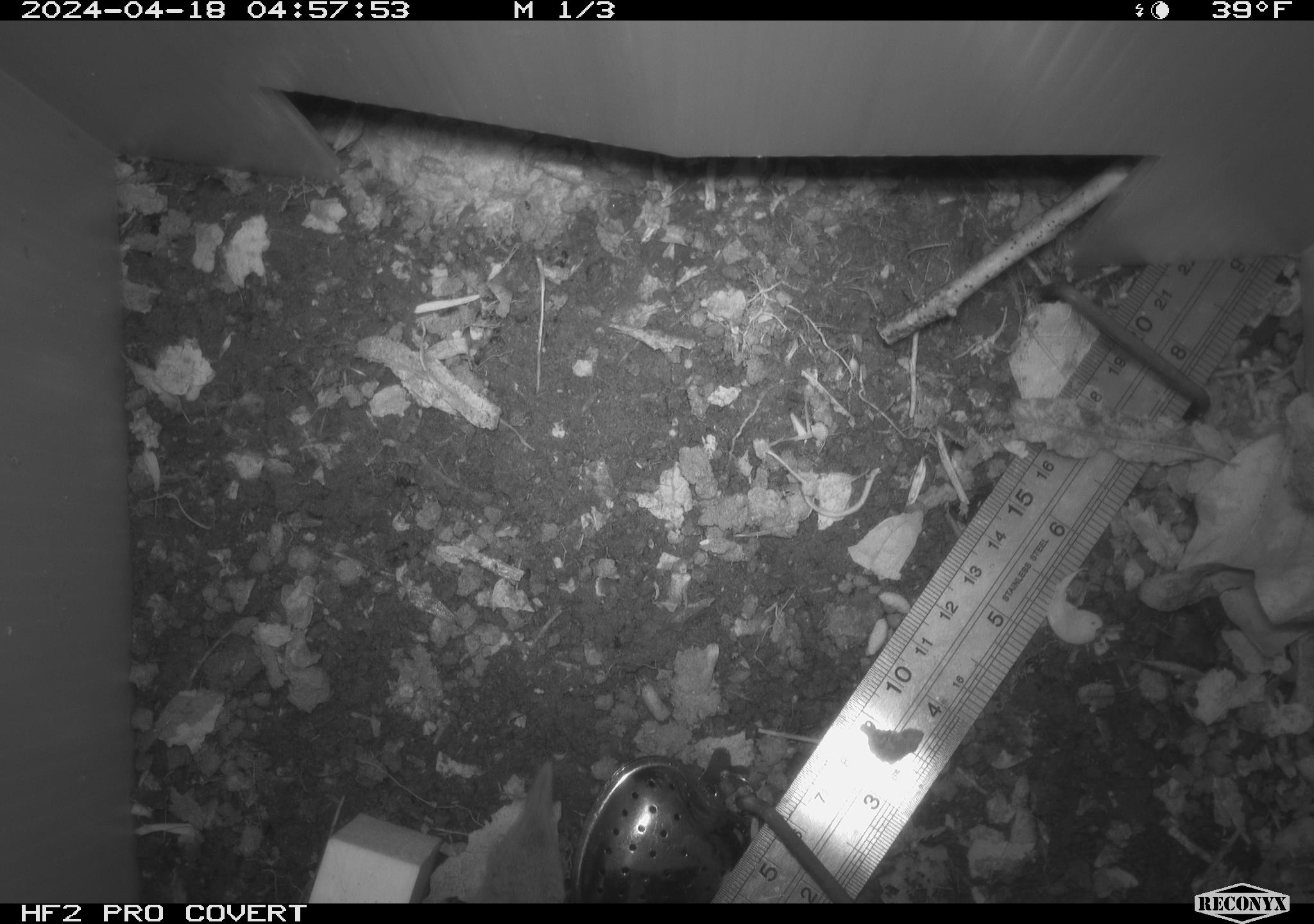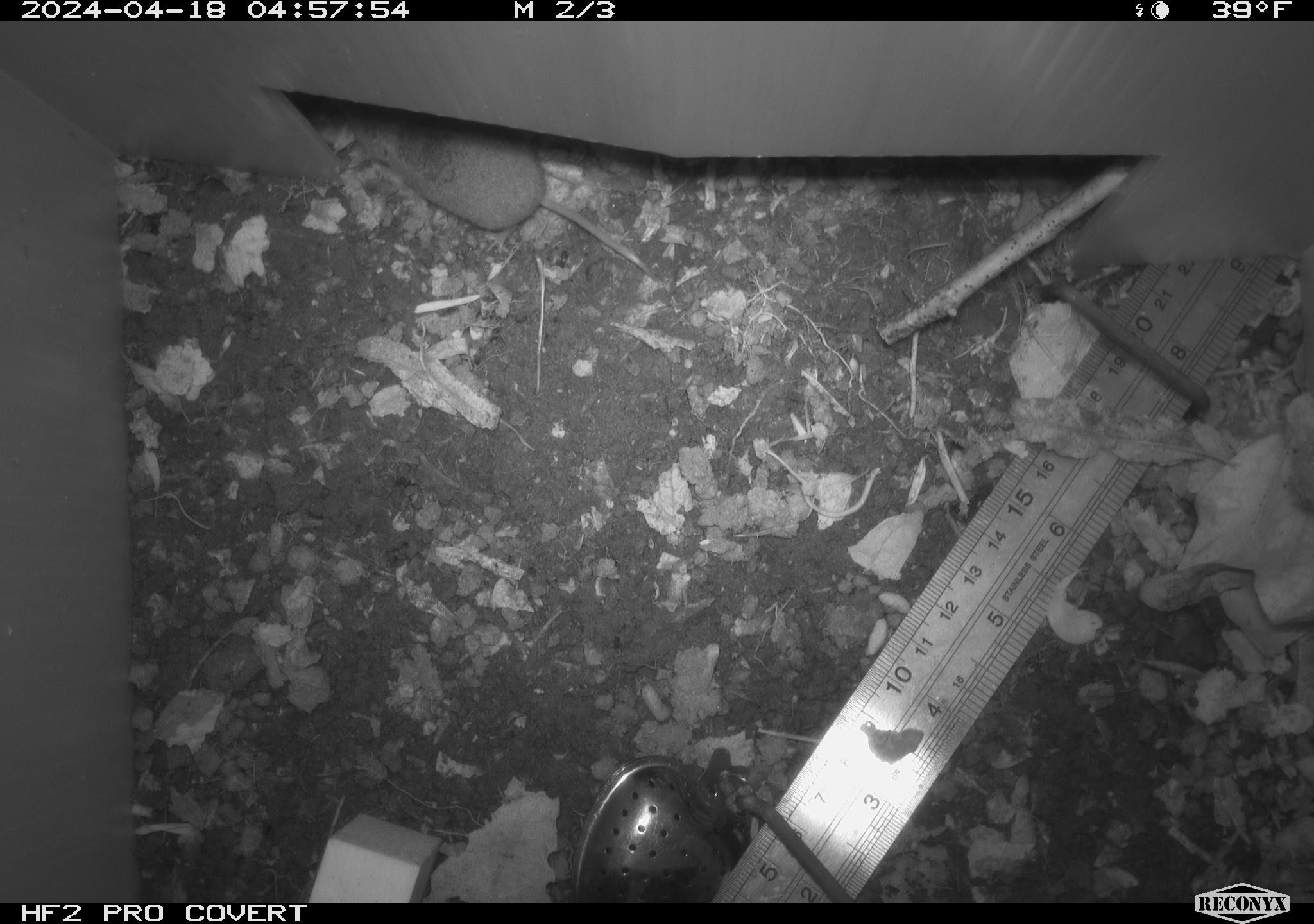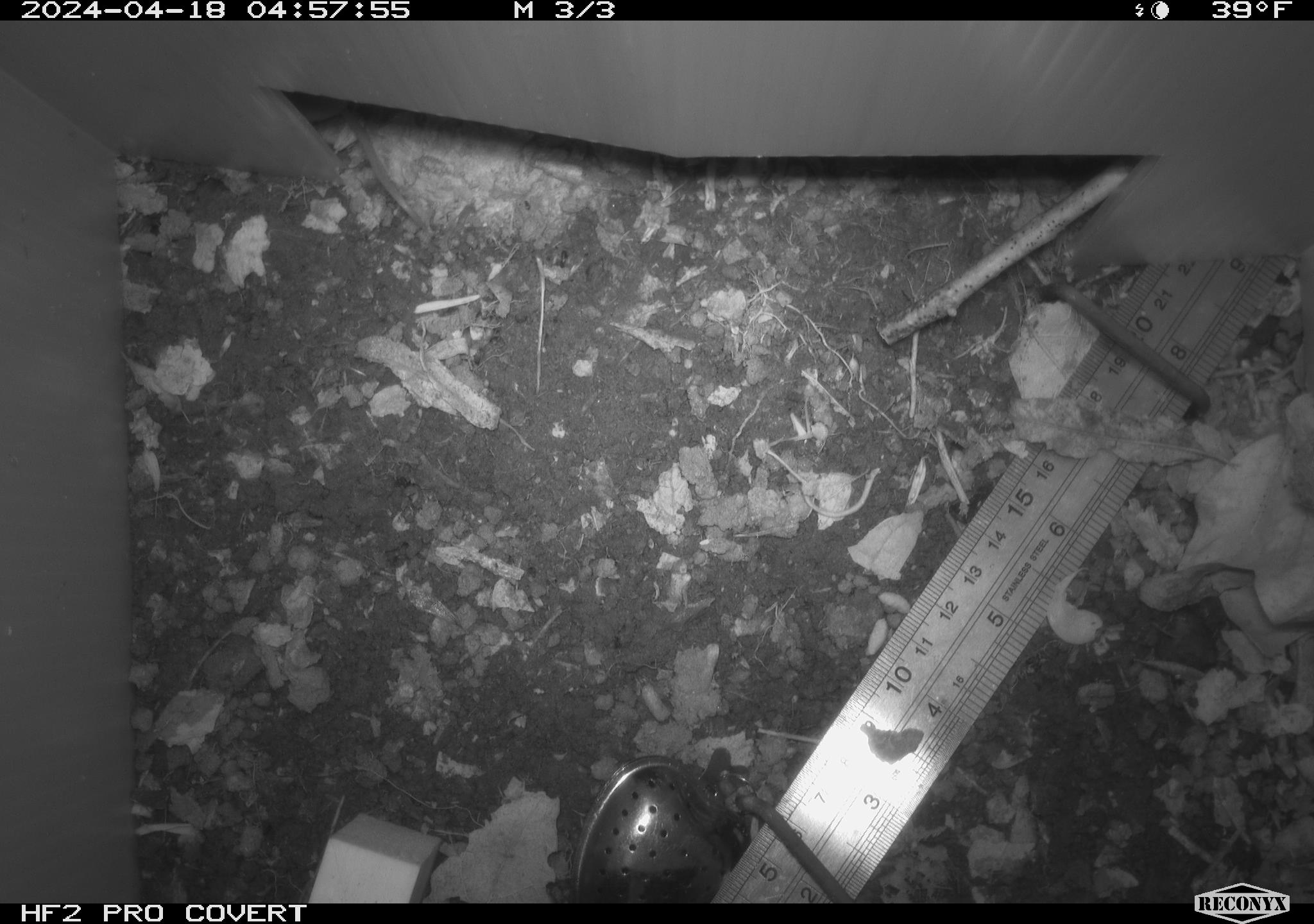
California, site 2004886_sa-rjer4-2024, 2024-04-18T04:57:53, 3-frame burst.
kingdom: Animalia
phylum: Chordata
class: Mammalia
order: Eulipotyphla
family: Soricidae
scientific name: Soricidae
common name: shrews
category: soricidae family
Soricidae family (shrews) (Soricidae).